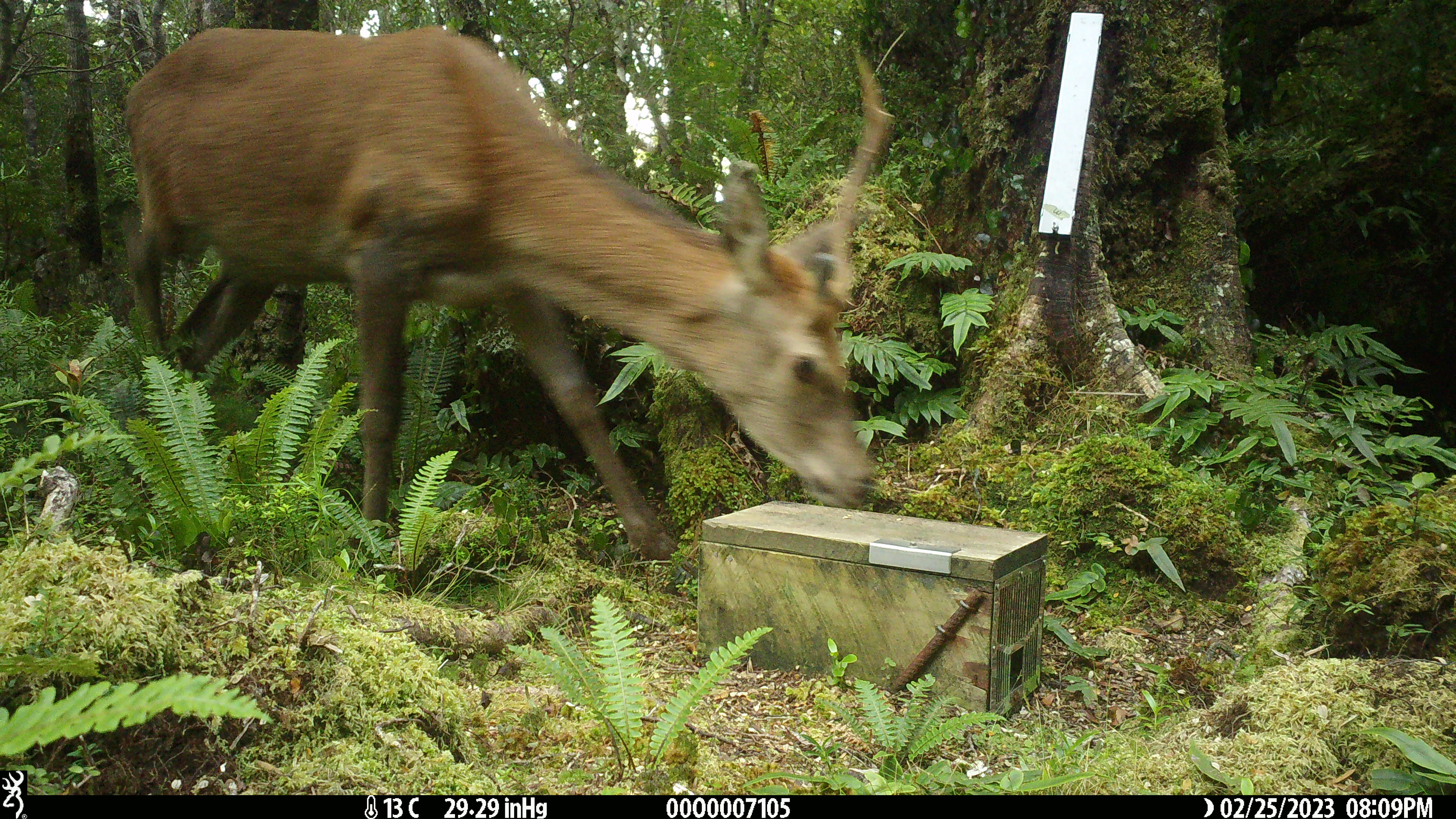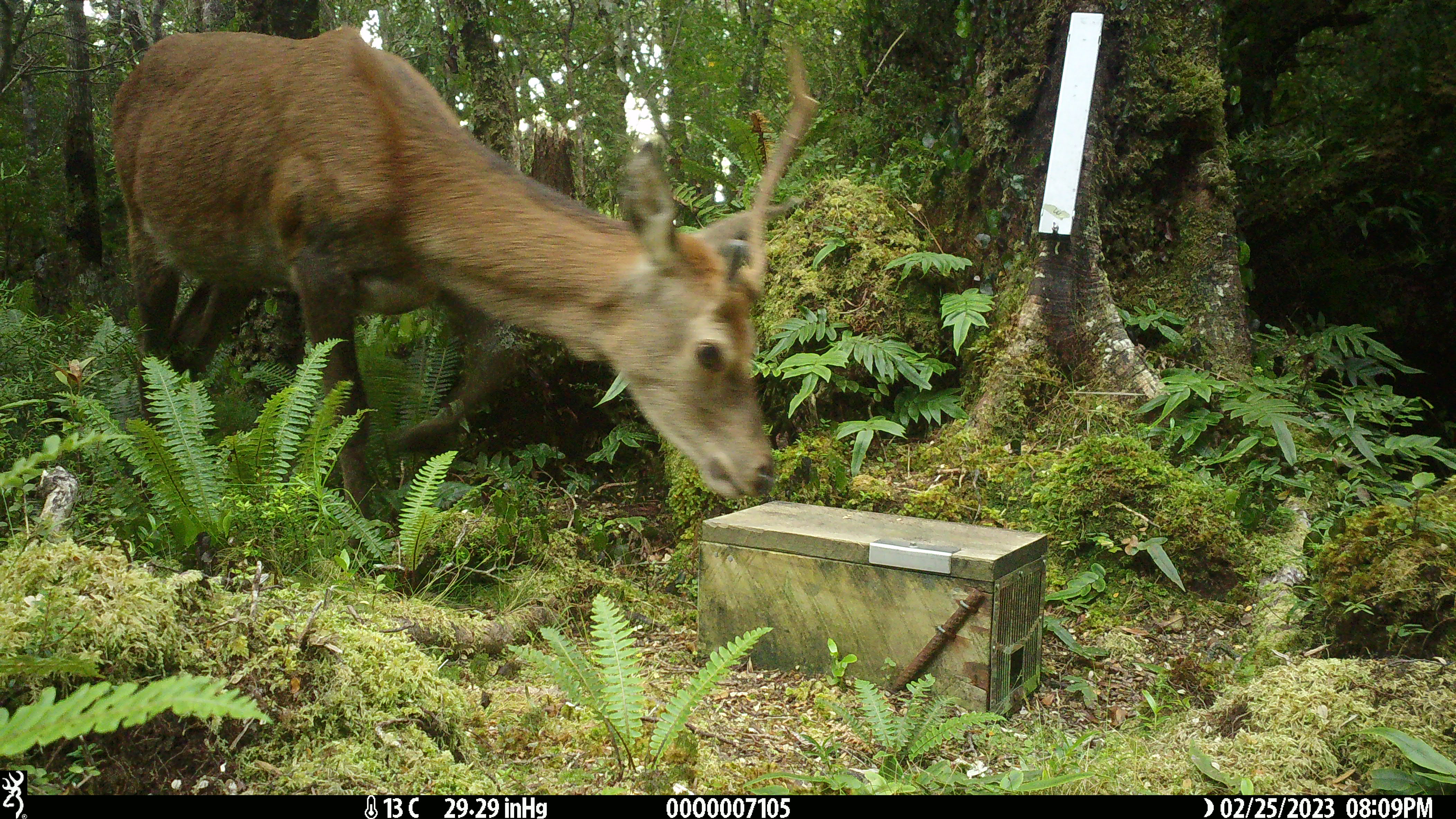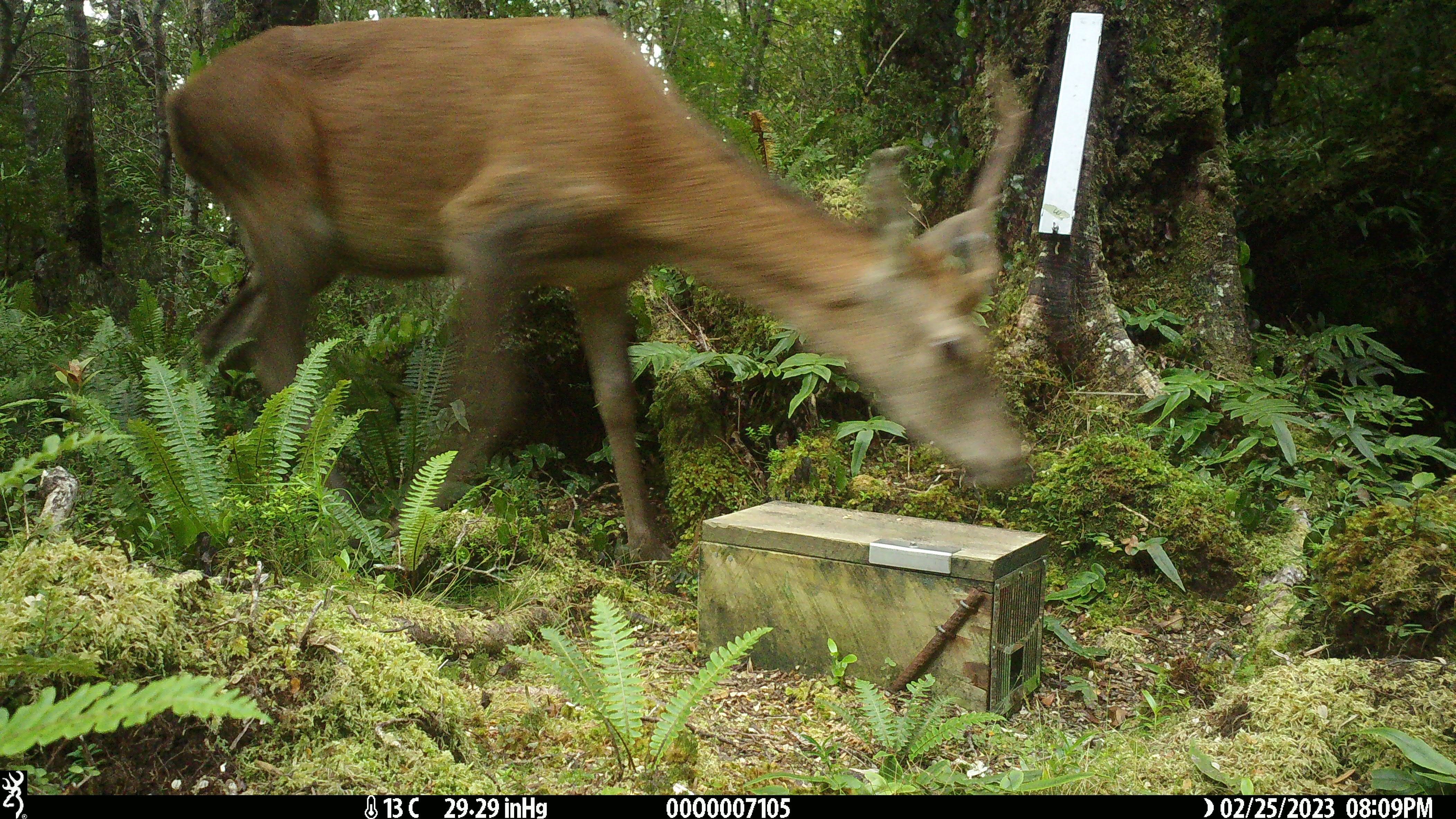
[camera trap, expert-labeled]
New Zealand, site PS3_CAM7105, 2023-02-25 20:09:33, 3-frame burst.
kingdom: Animalia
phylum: Chordata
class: Mammalia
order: Artiodactyla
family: Cervidae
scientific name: Cervidae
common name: deer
Deer (Cervidae).